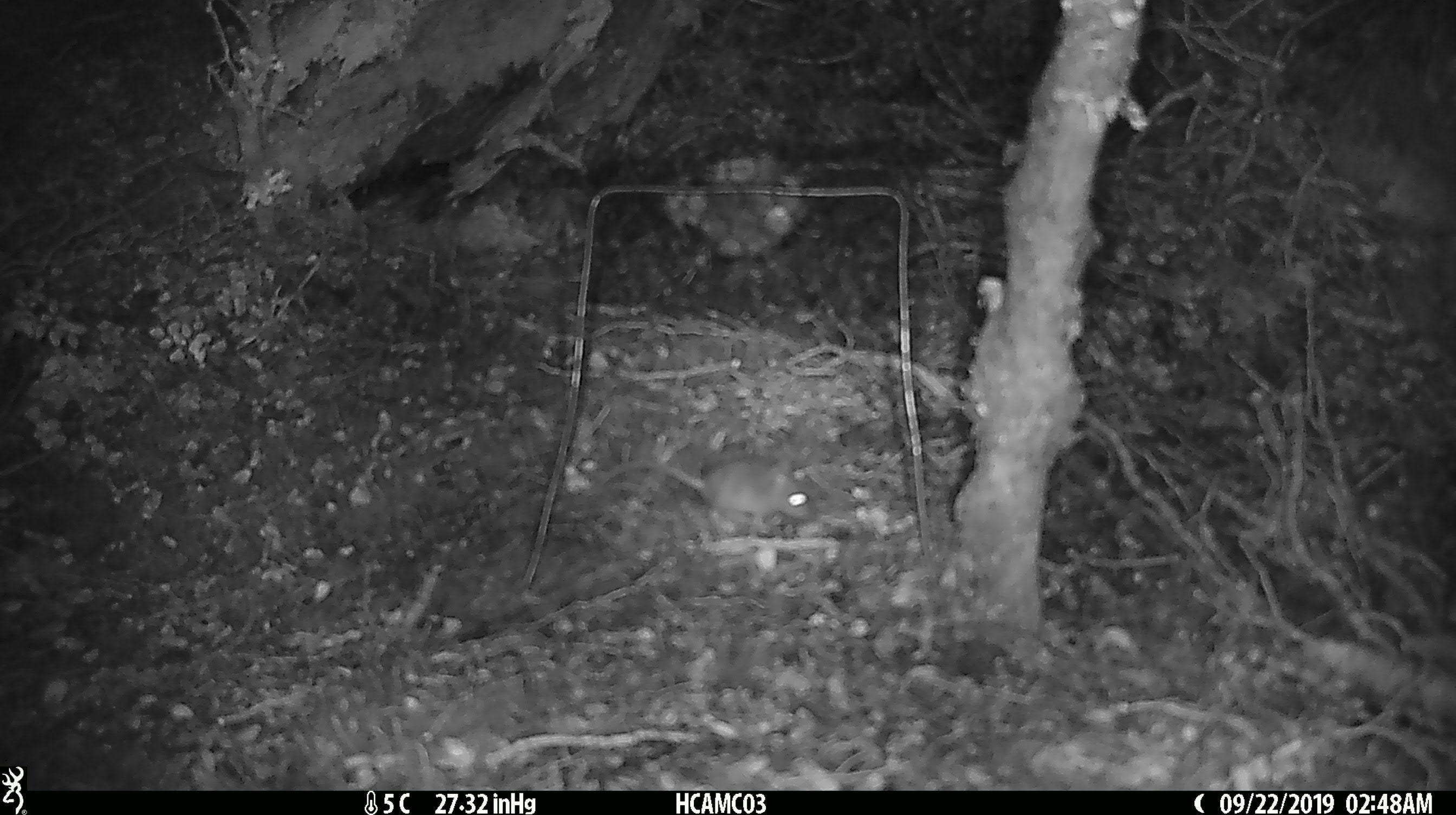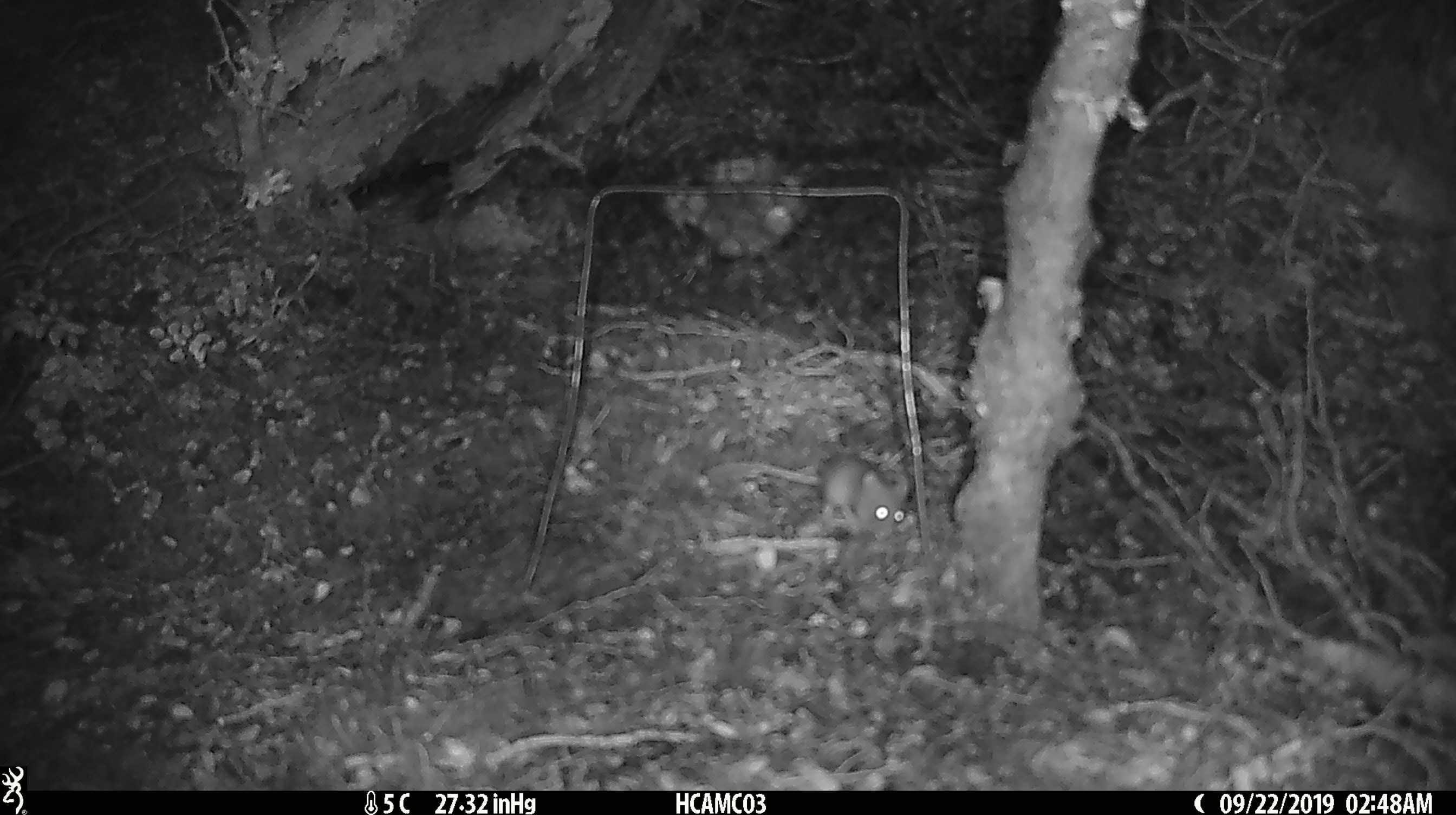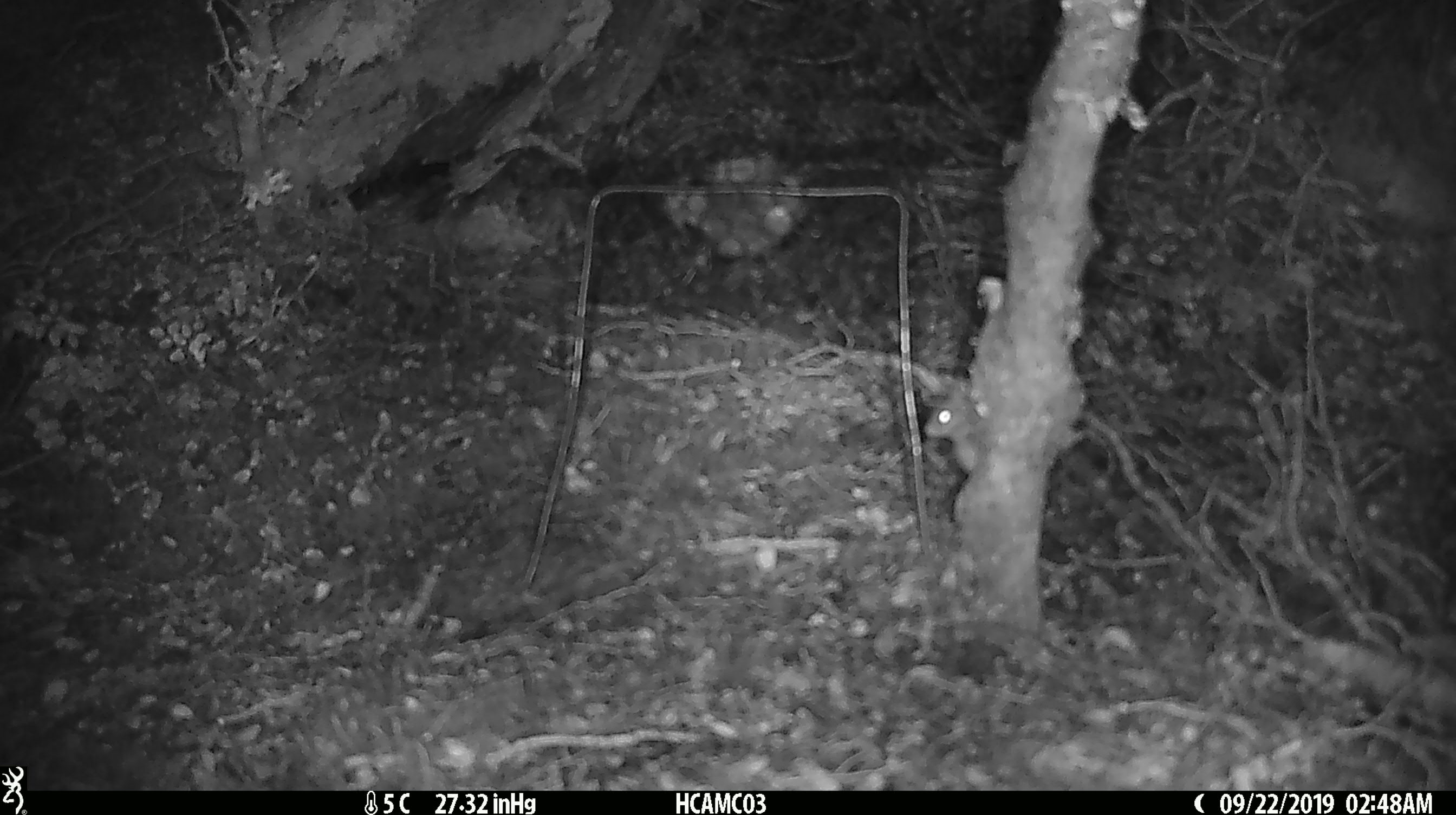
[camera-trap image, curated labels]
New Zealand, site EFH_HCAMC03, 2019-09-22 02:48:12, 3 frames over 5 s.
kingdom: Animalia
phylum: Chordata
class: Mammalia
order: Rodentia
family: Muridae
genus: Mus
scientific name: Mus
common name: mouse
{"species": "mouse (Mus)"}